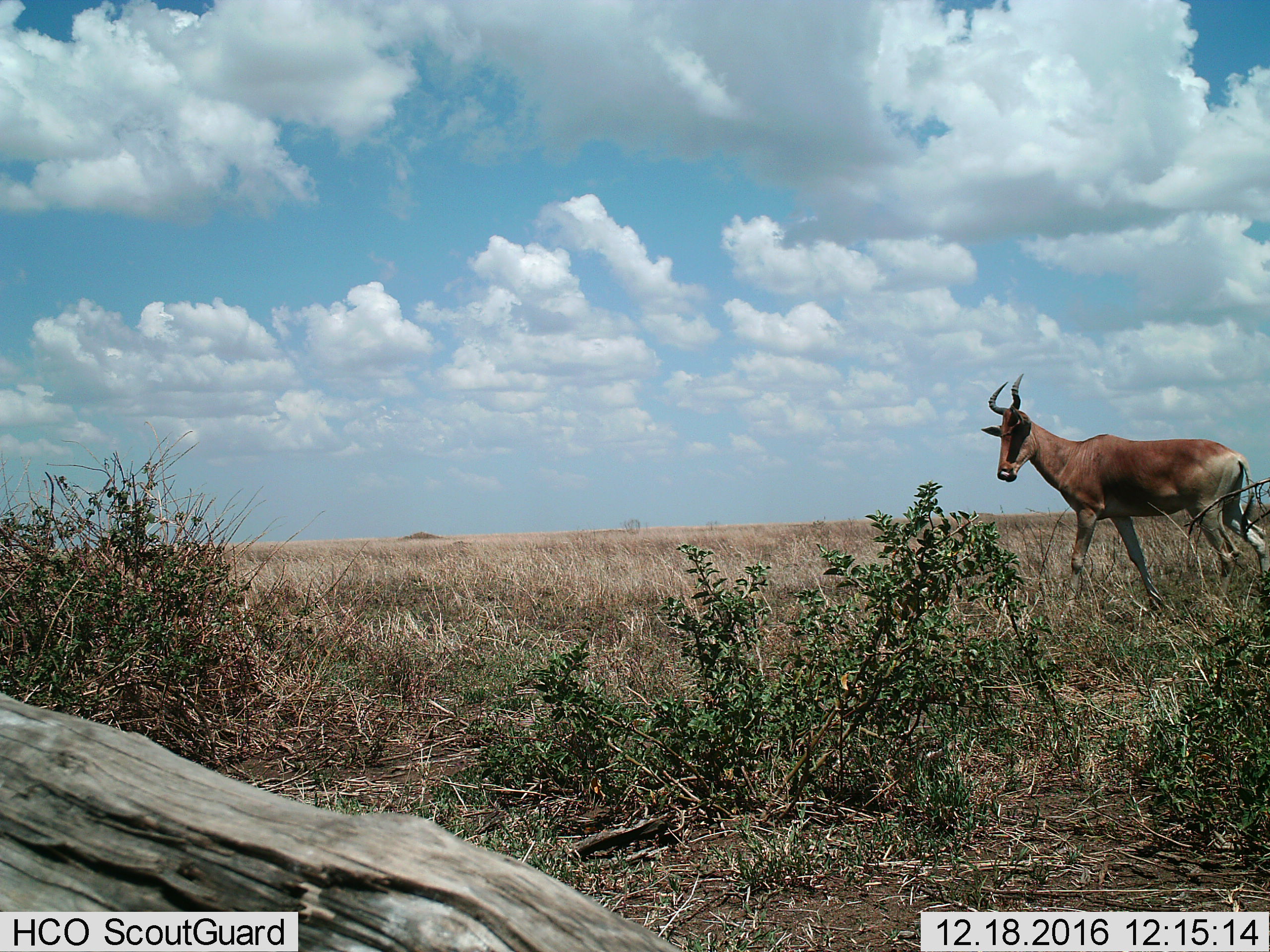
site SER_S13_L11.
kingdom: Animalia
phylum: Chordata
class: Mammalia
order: Artiodactyla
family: Bovidae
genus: Alcelaphus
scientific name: Alcelaphus buselaphus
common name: hartebeest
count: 1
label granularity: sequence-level